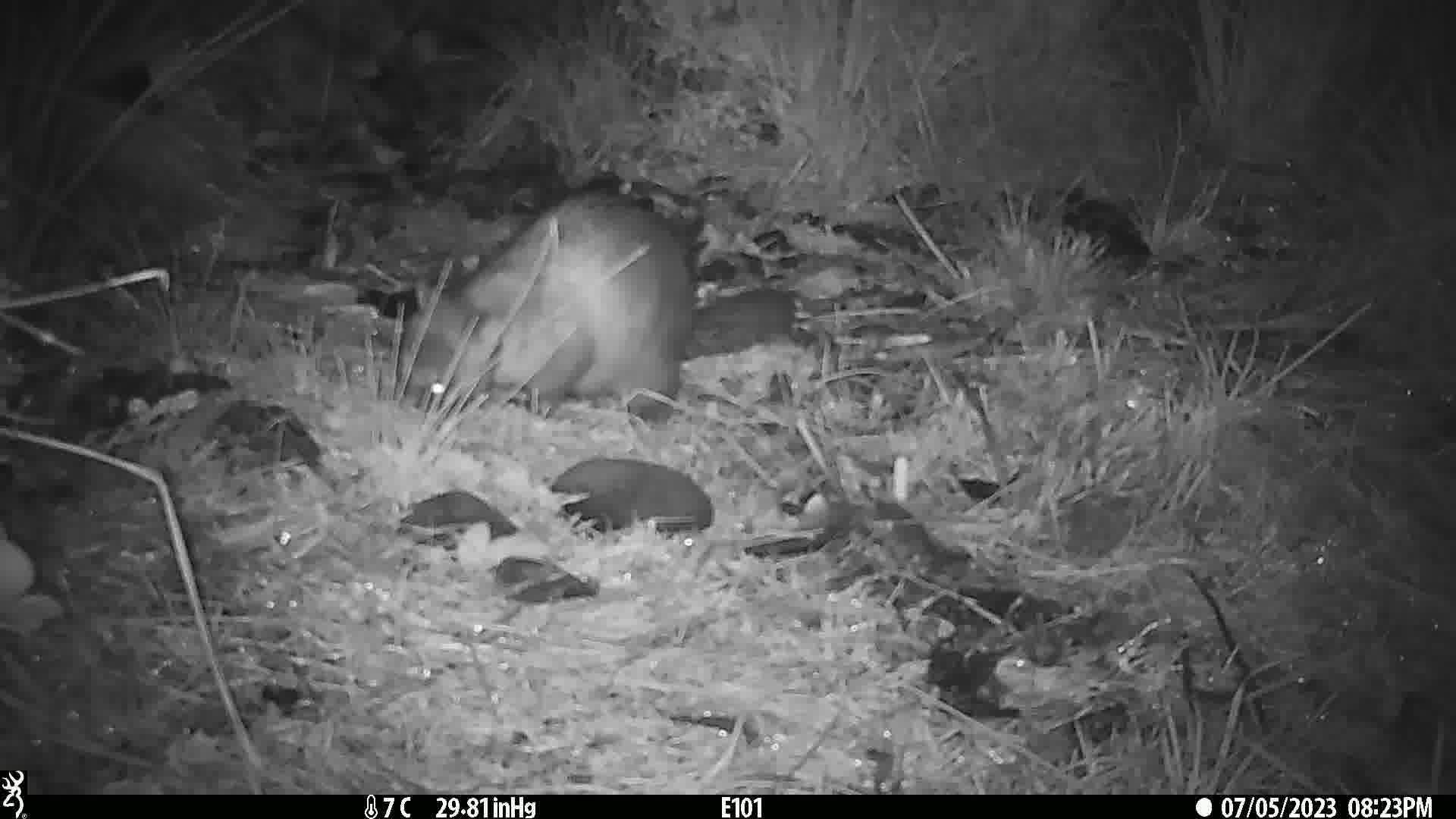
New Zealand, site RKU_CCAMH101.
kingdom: Animalia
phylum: Chordata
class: Mammalia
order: Diprotodontia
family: Phalangeridae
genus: Trichosurus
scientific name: Trichosurus vulpecula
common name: common brushtail possum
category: possum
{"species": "possum (common brushtail possum) (Trichosurus vulpecula)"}